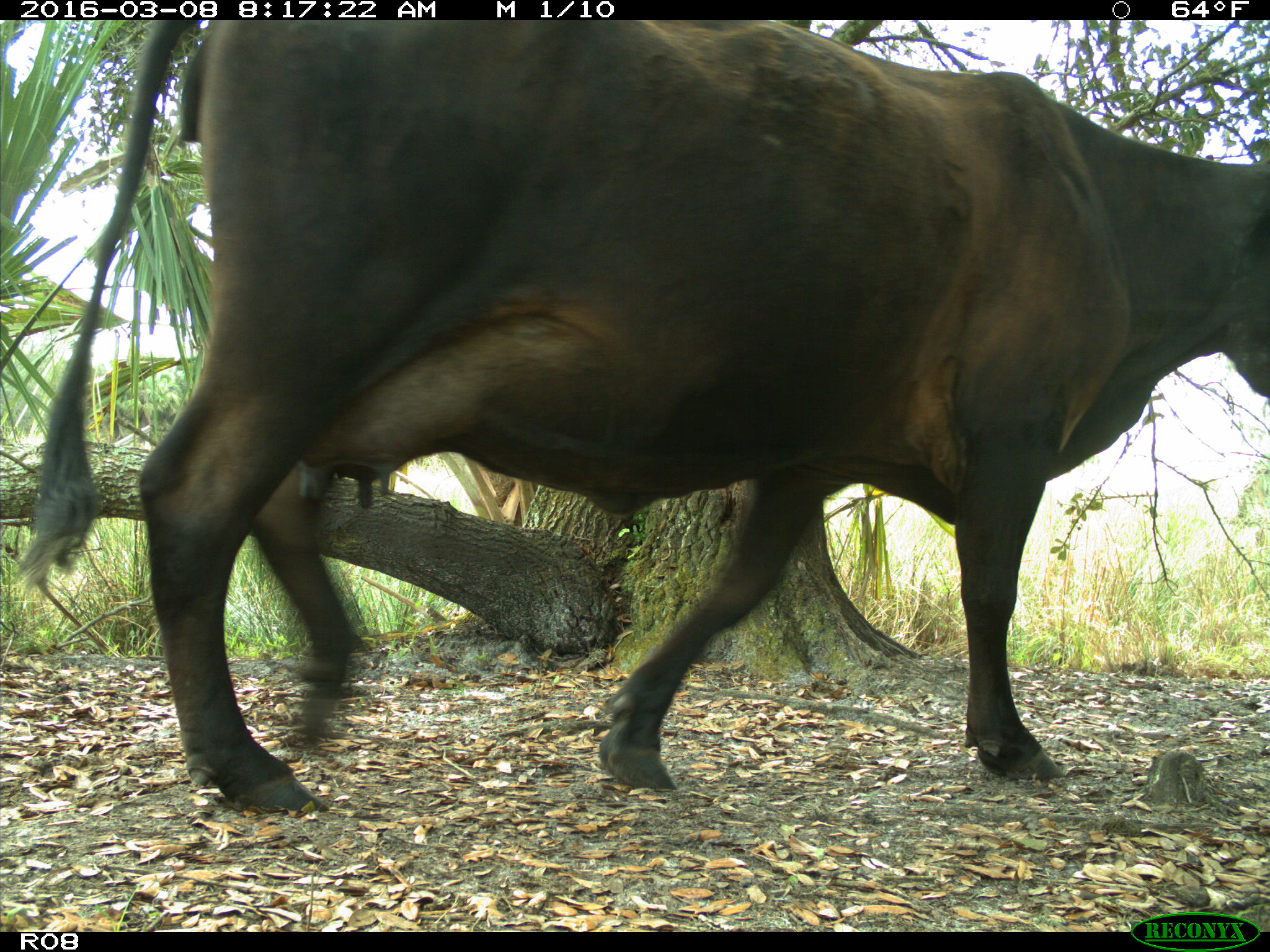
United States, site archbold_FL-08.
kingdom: Animalia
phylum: Chordata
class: Mammalia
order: Artiodactyla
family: Bovidae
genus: Bos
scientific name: Bos taurus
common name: domestic cow